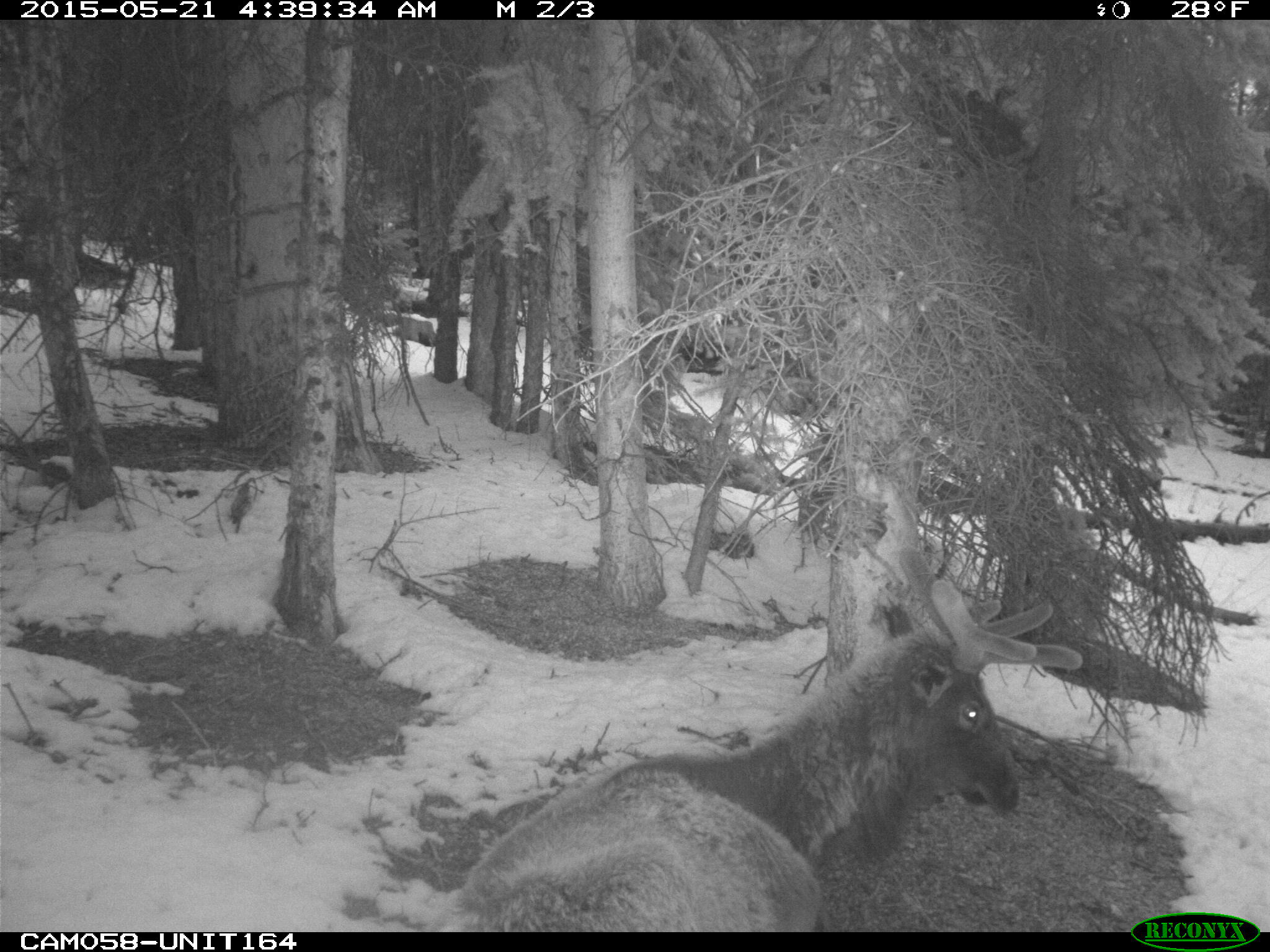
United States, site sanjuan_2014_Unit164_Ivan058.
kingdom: Animalia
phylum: Chordata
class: Mammalia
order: Artiodactyla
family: Cervidae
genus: Cervus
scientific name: Cervus elaphus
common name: red deer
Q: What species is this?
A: Cervus elaphus (red deer).